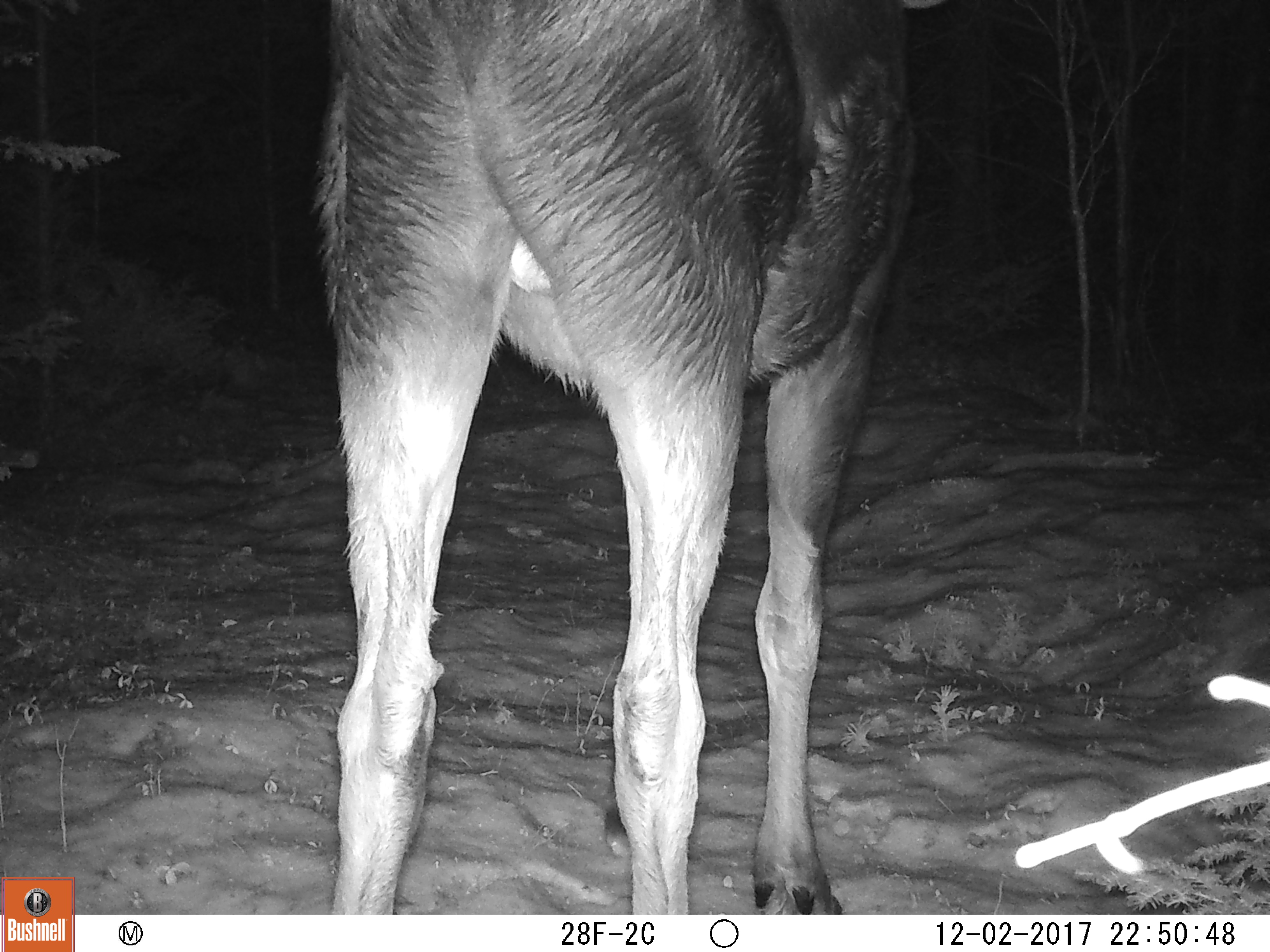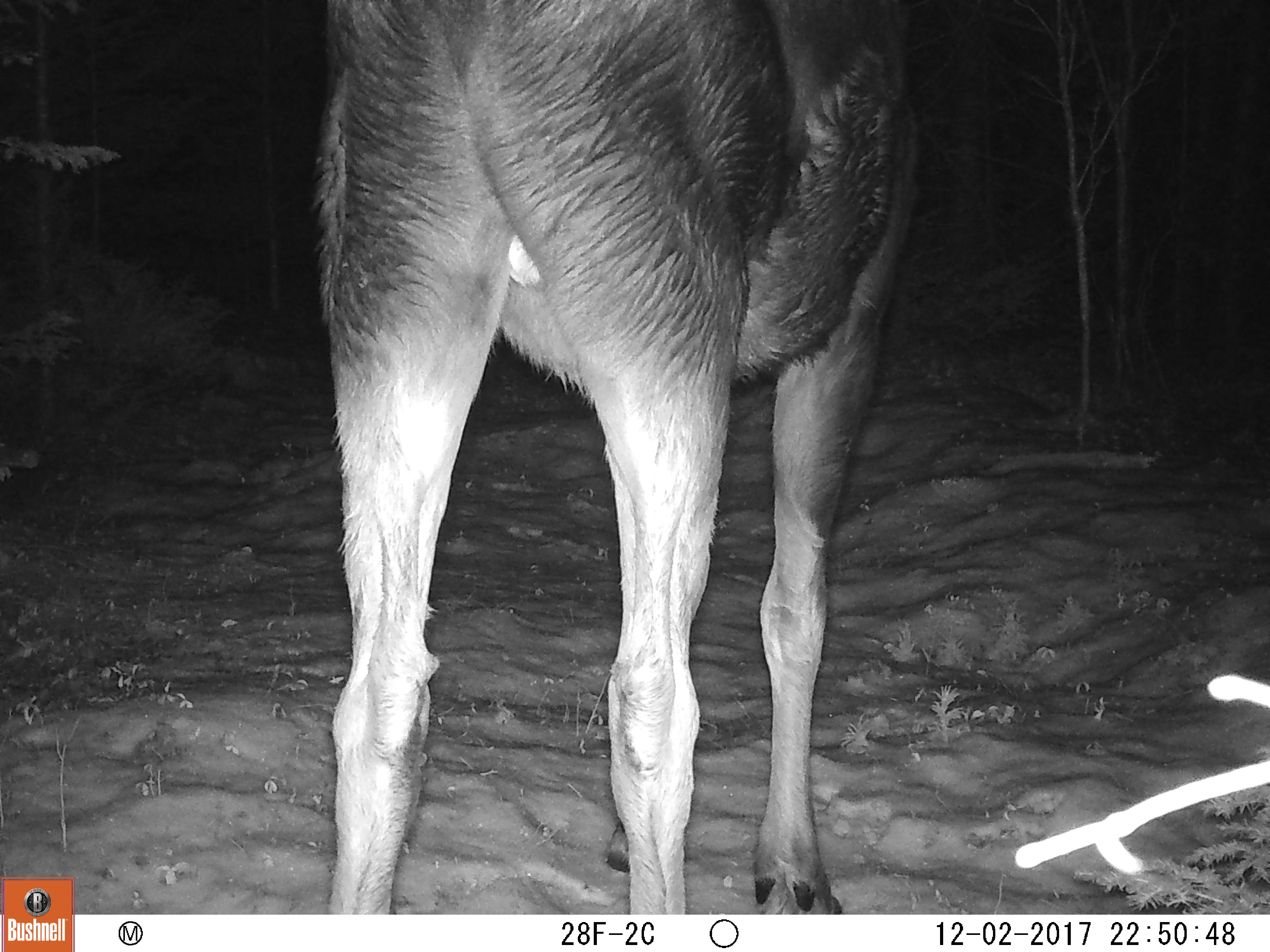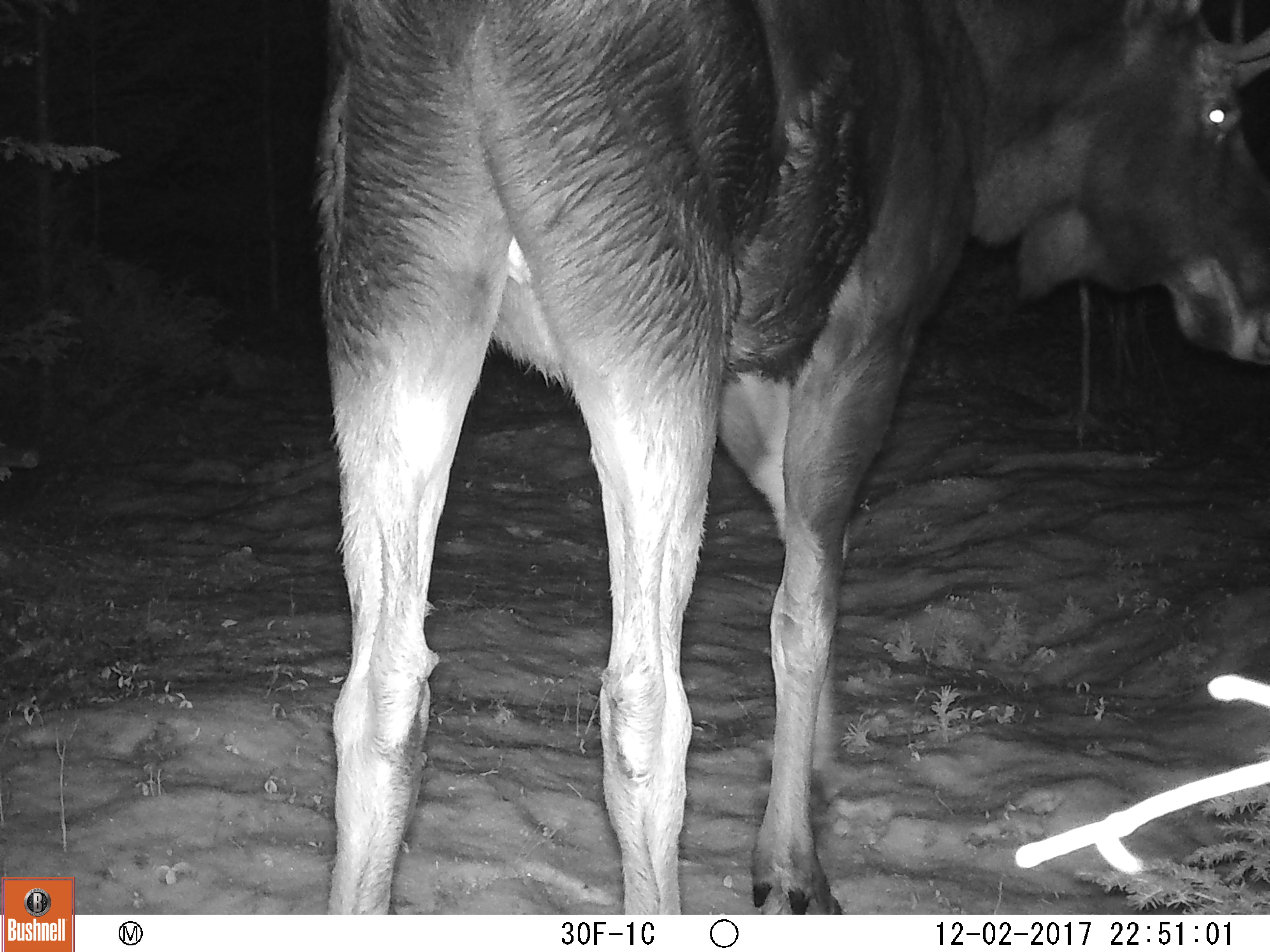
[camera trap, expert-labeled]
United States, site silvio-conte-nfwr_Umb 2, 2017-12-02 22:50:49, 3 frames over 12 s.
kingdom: Animalia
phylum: Chordata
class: Mammalia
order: Artiodactyla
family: Cervidae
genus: Alces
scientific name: Alces alces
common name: moose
Moose (Alces alces).